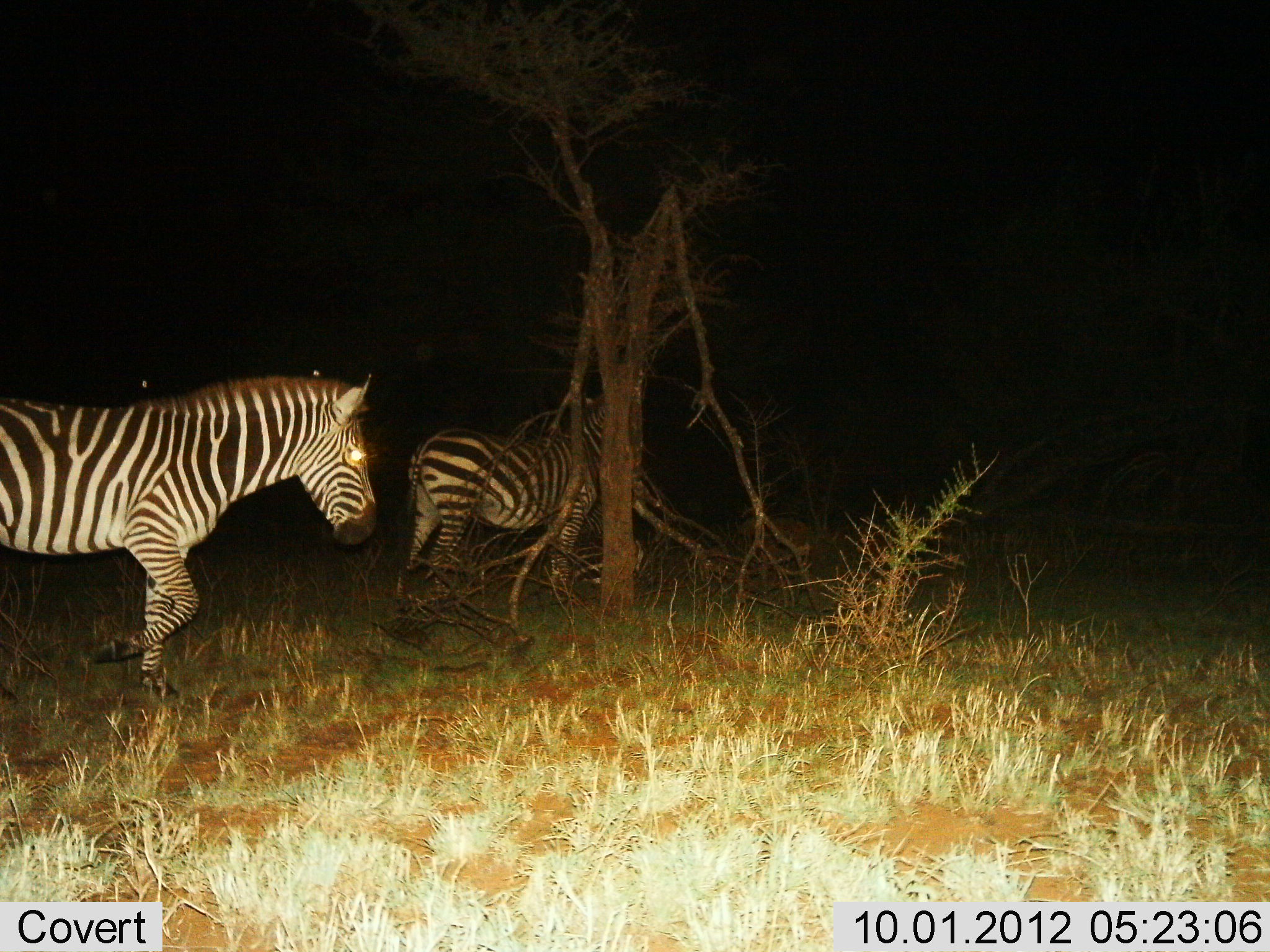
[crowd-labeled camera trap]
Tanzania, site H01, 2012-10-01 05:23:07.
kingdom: Animalia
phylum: Chordata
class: Mammalia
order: Perissodactyla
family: Equidae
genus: Equus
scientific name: Equus quagga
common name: plains zebra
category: zebra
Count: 2.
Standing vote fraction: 50%.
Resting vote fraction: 20%.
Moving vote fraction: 80%.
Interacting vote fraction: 0%.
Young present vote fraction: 0%.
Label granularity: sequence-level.